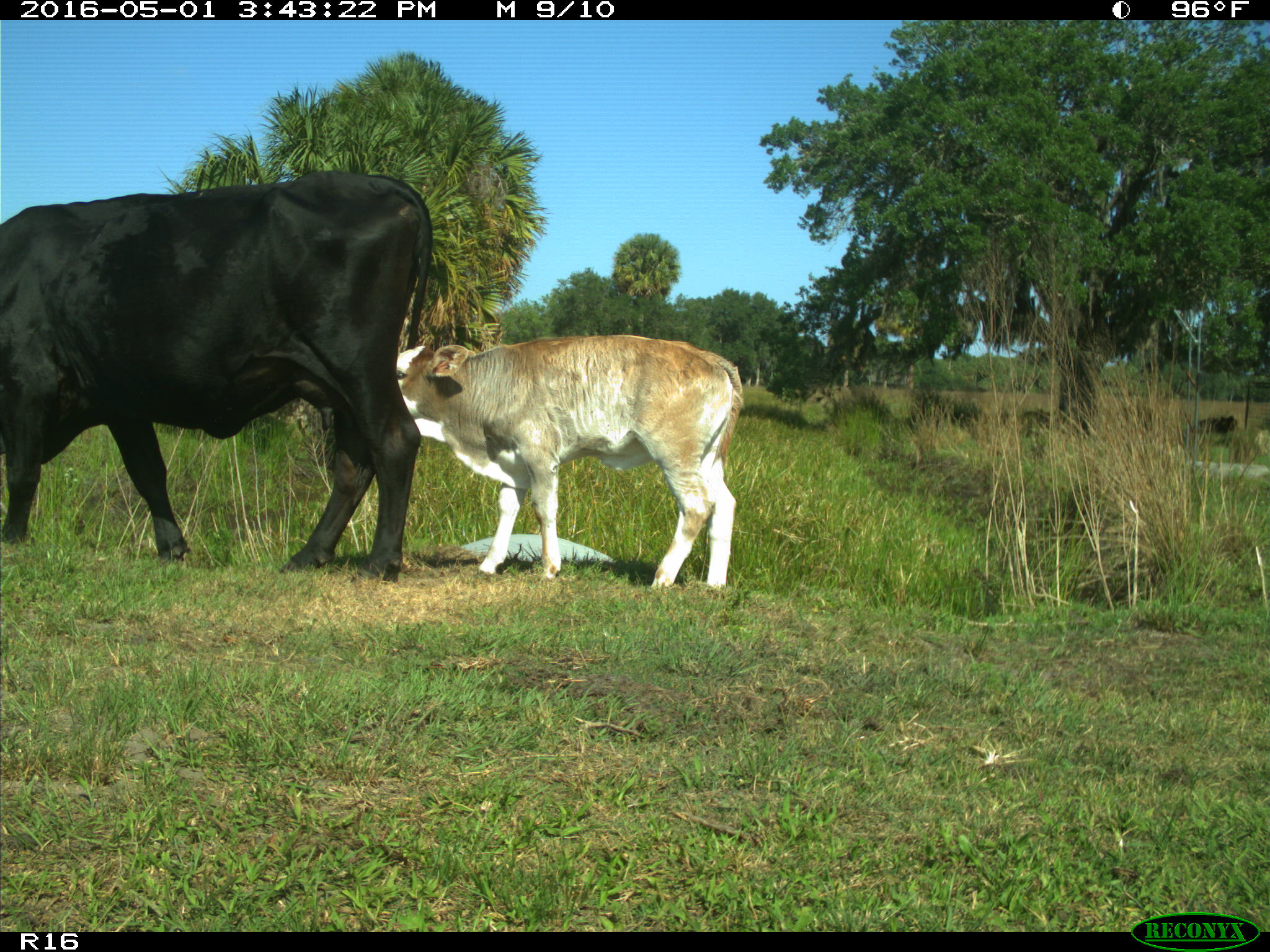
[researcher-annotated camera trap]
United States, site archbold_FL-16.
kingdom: Animalia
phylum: Chordata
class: Mammalia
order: Artiodactyla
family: Bovidae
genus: Bos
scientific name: Bos taurus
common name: domestic cow